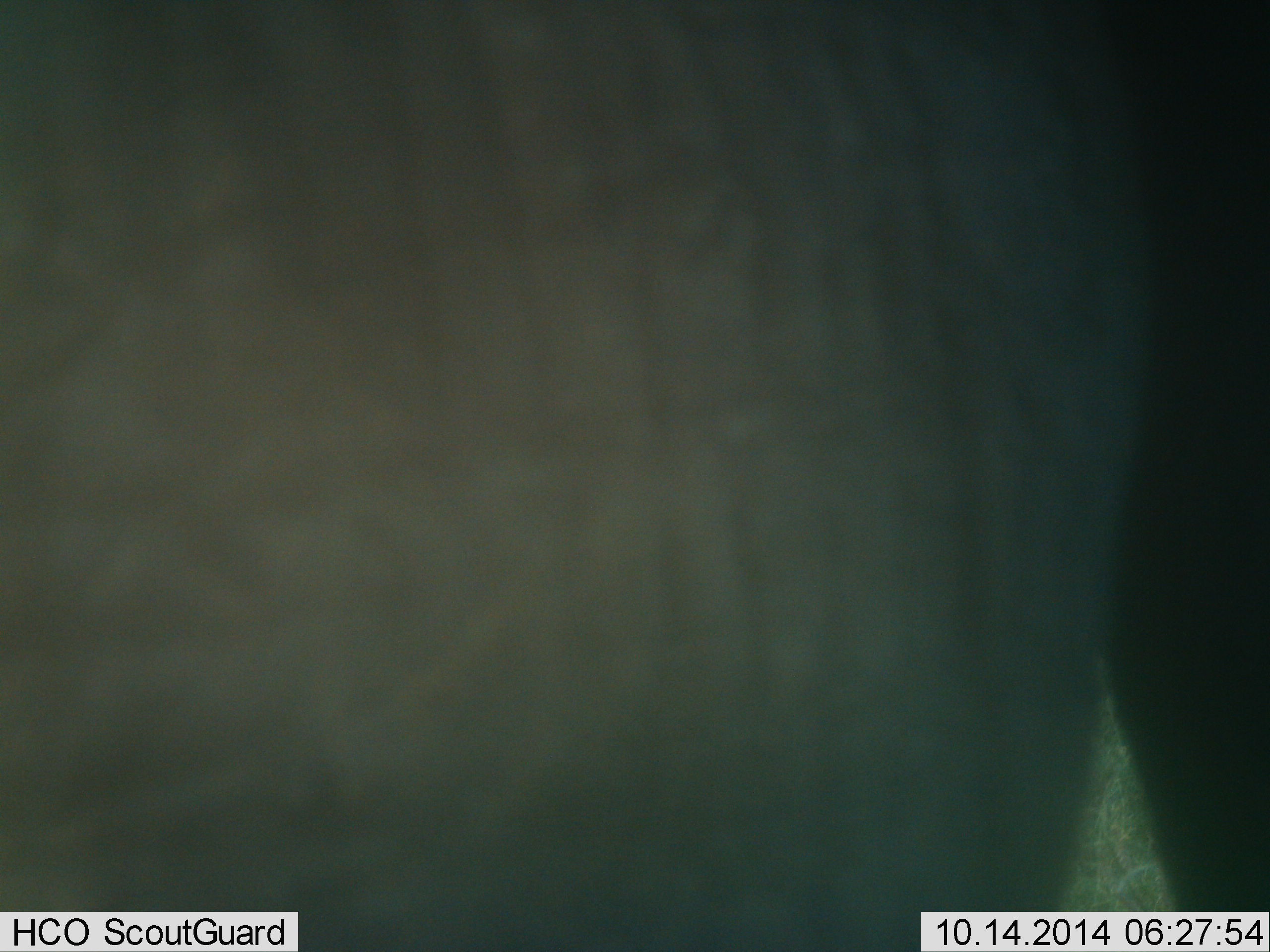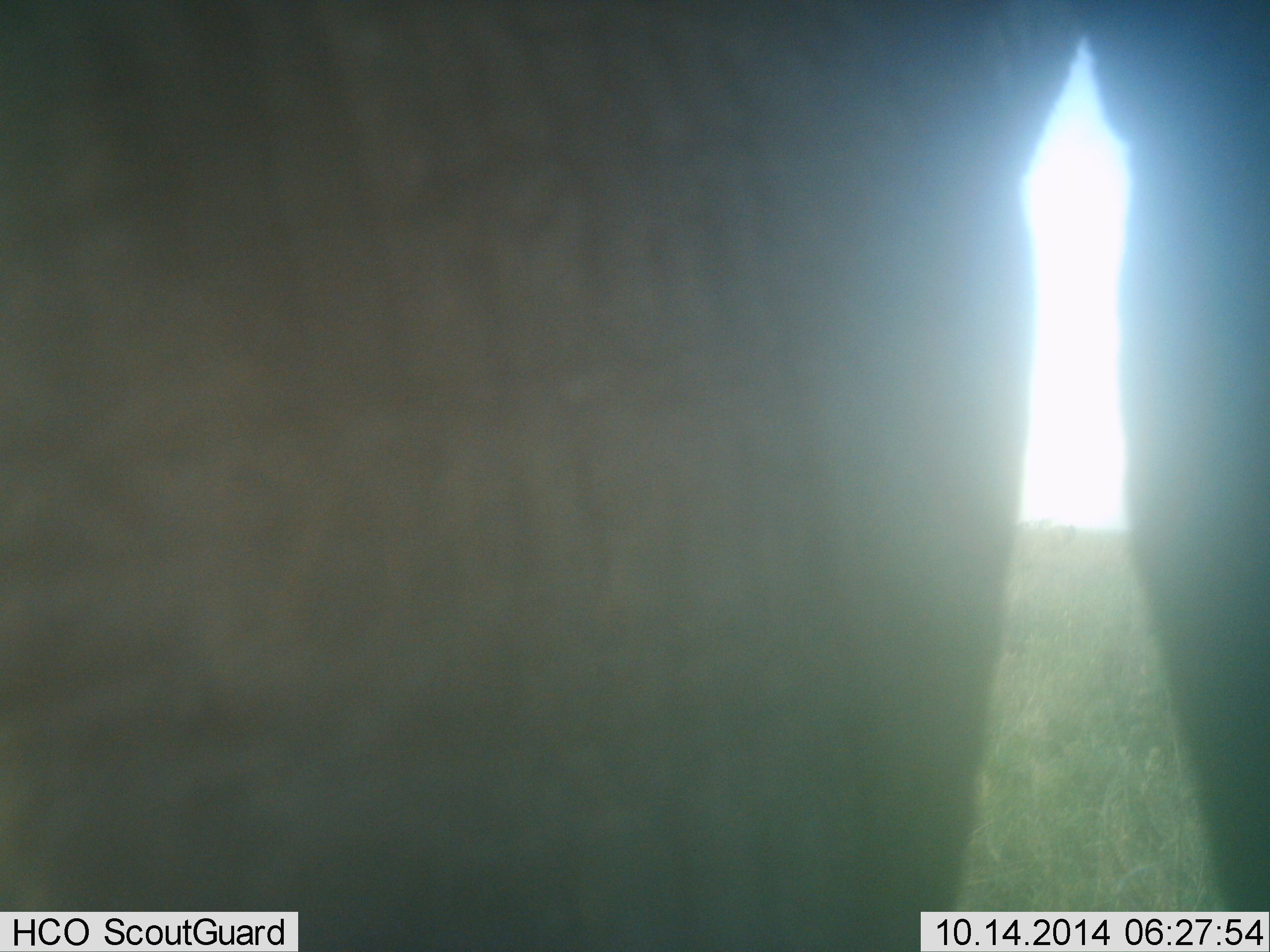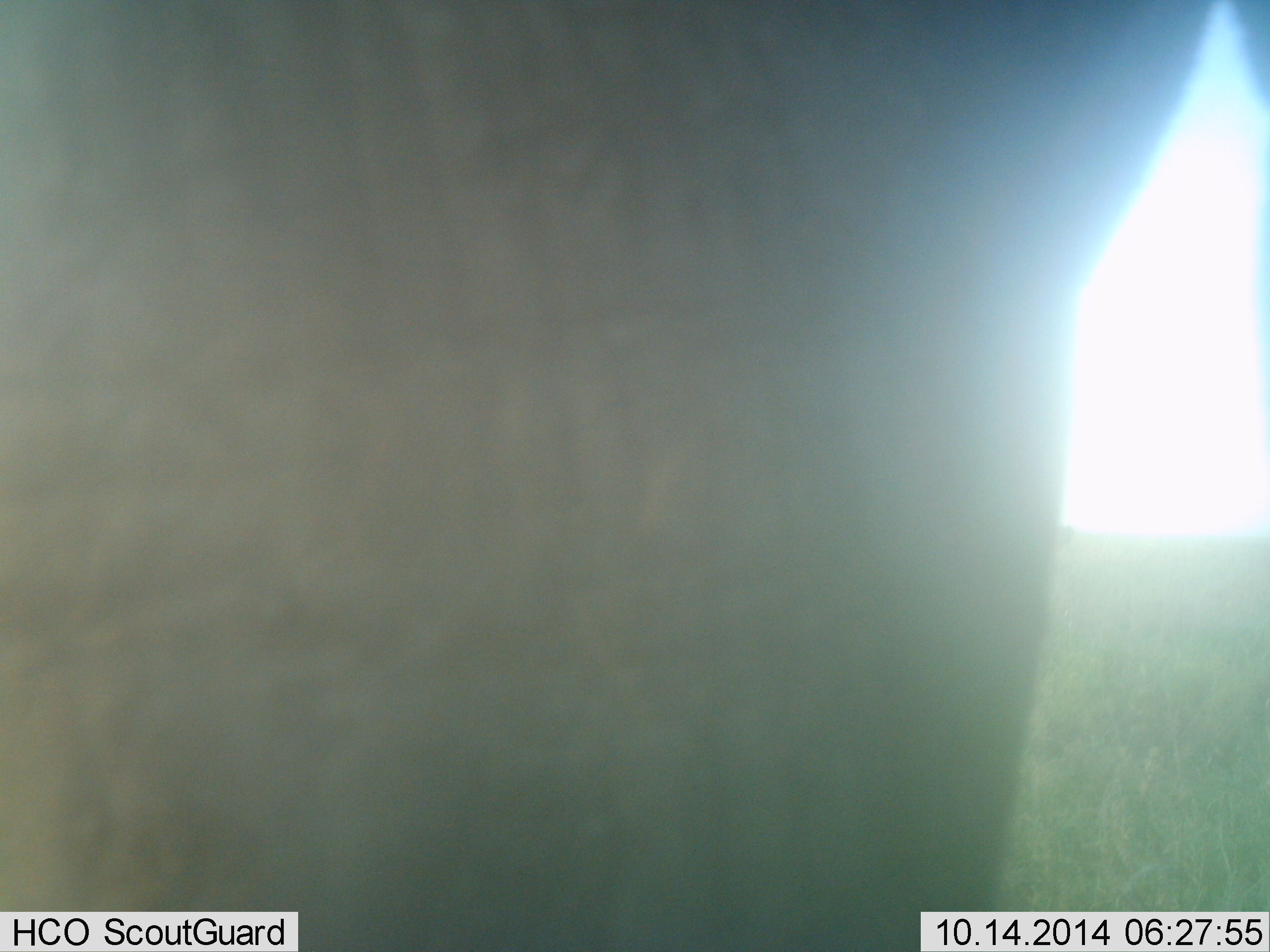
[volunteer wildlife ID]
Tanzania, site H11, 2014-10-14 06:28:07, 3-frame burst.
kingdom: Animalia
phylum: Chordata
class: Mammalia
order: Proboscidea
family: Elephantidae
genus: Loxodonta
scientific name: Loxodonta africana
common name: african bush elephant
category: elephant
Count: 1.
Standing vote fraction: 70%.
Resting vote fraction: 0%.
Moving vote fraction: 30%.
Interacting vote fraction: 0%.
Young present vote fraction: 0%.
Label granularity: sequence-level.